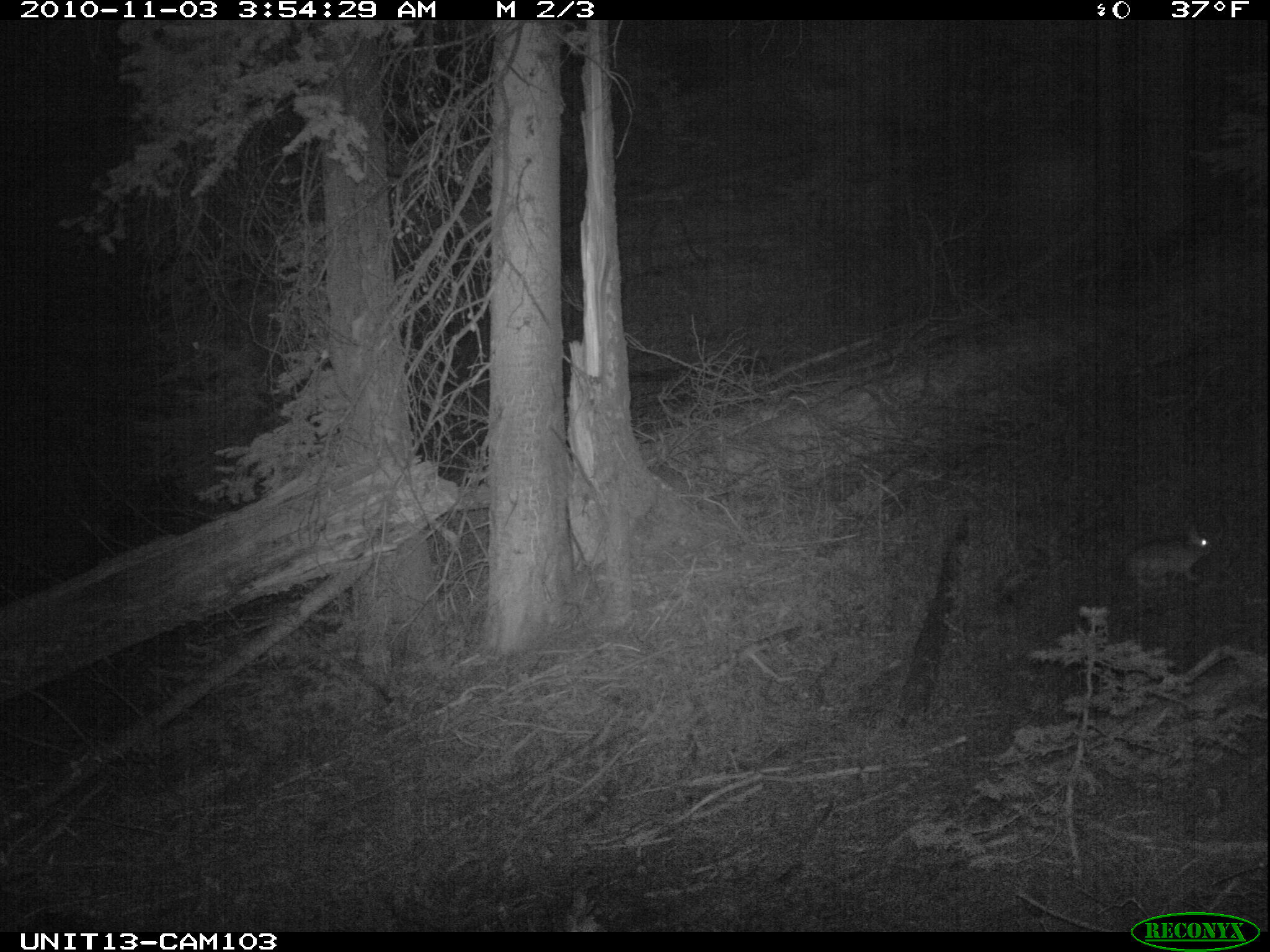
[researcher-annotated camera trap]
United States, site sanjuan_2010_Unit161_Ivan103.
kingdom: Animalia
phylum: Chordata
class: Mammalia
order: Lagomorpha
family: Leporidae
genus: Lepus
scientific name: Lepus americanus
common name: snowshoe hare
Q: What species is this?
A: Lepus americanus (snowshoe hare).